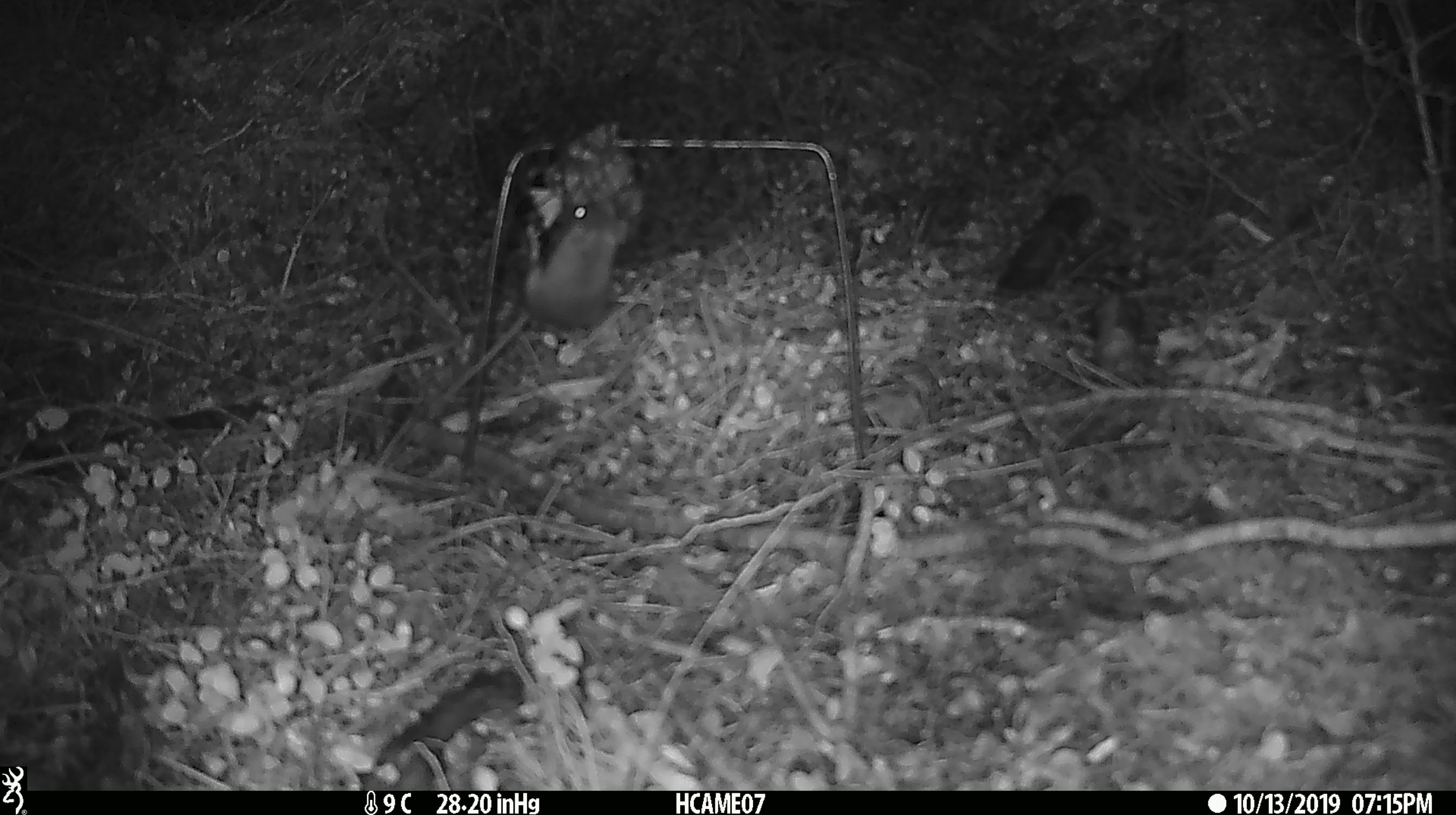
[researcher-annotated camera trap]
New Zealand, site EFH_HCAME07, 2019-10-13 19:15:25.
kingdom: Animalia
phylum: Chordata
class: Mammalia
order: Rodentia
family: Muridae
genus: Mus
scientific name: Mus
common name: mouse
Mouse (Mus).